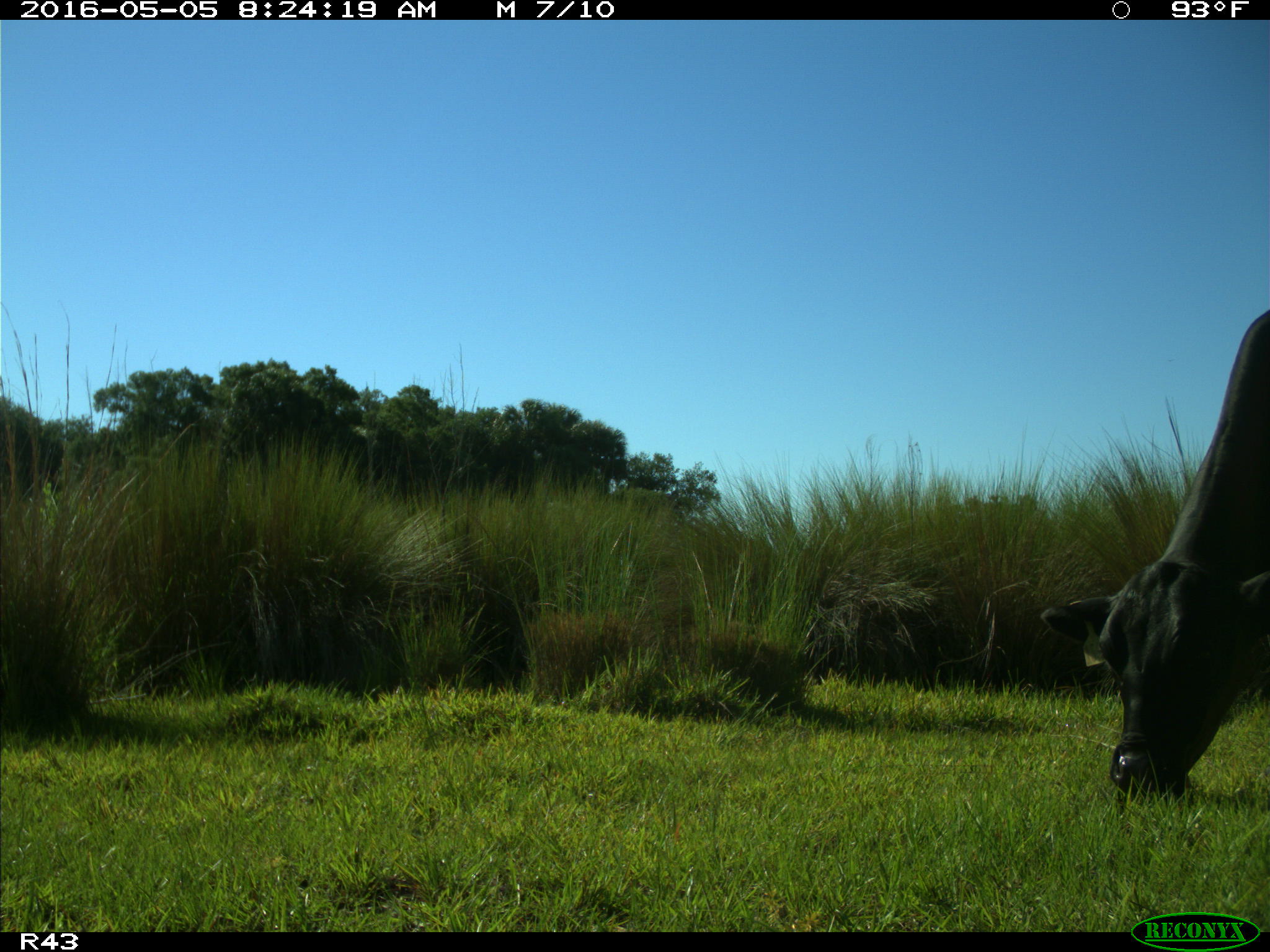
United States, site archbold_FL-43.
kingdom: Animalia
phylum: Chordata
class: Mammalia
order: Artiodactyla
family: Bovidae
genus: Bos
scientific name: Bos taurus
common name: domestic cow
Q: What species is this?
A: Bos taurus (domestic cow).